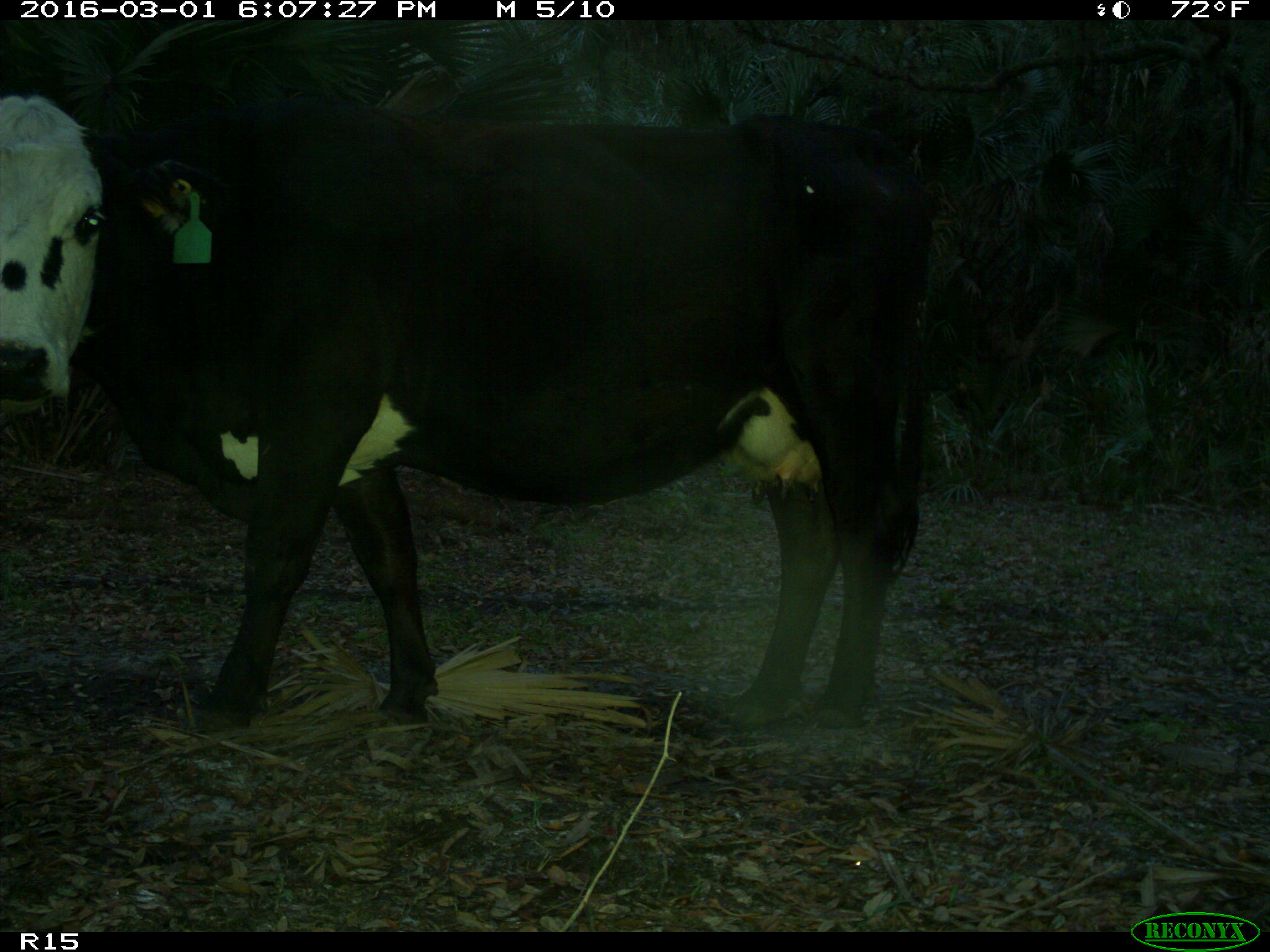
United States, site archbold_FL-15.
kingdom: Animalia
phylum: Chordata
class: Mammalia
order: Artiodactyla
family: Bovidae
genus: Bos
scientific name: Bos taurus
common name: domestic cow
Bos taurus (domestic cow).